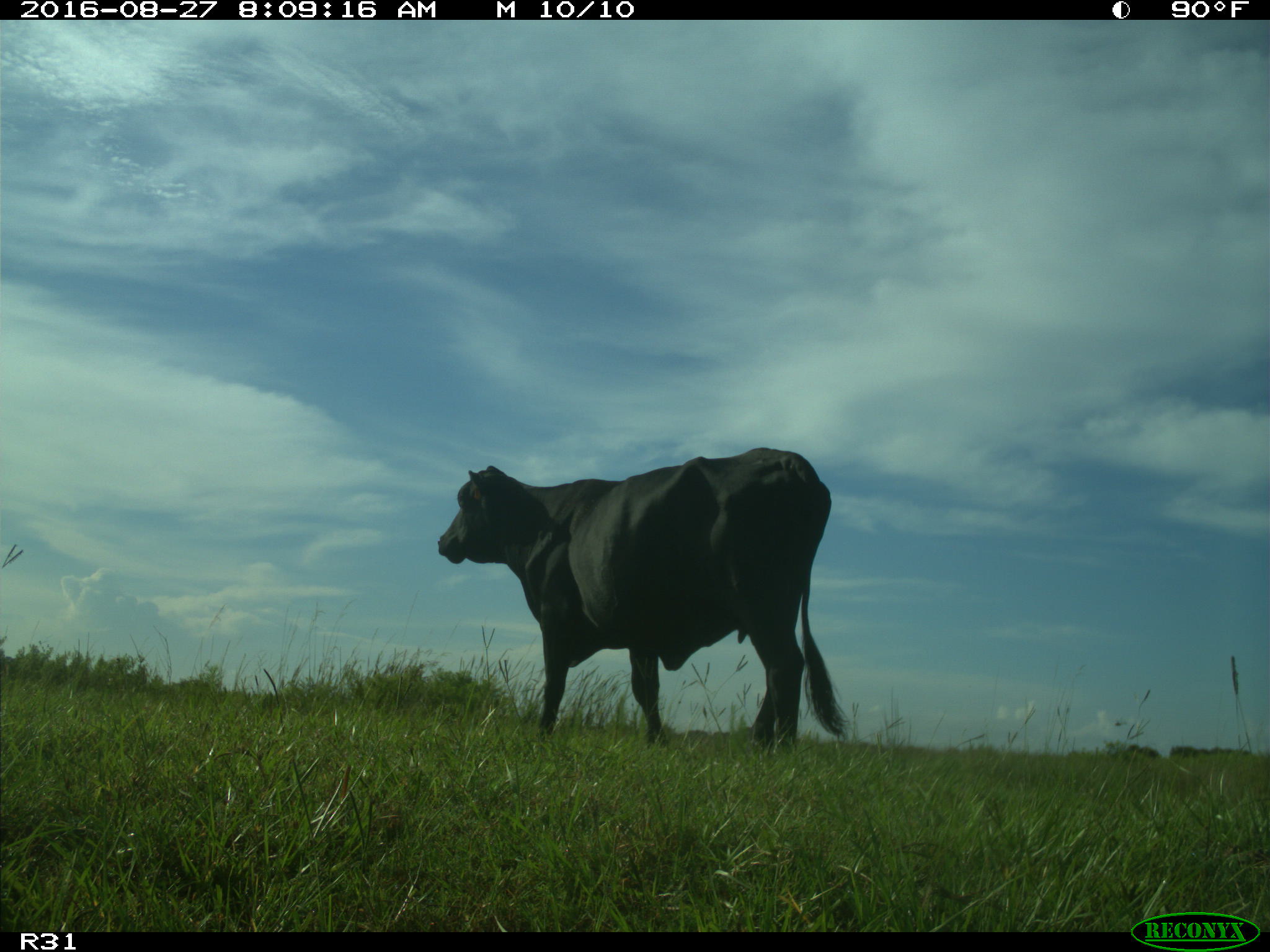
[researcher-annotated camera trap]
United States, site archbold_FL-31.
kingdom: Animalia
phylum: Chordata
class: Mammalia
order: Artiodactyla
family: Bovidae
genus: Bos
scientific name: Bos taurus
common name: domestic cow